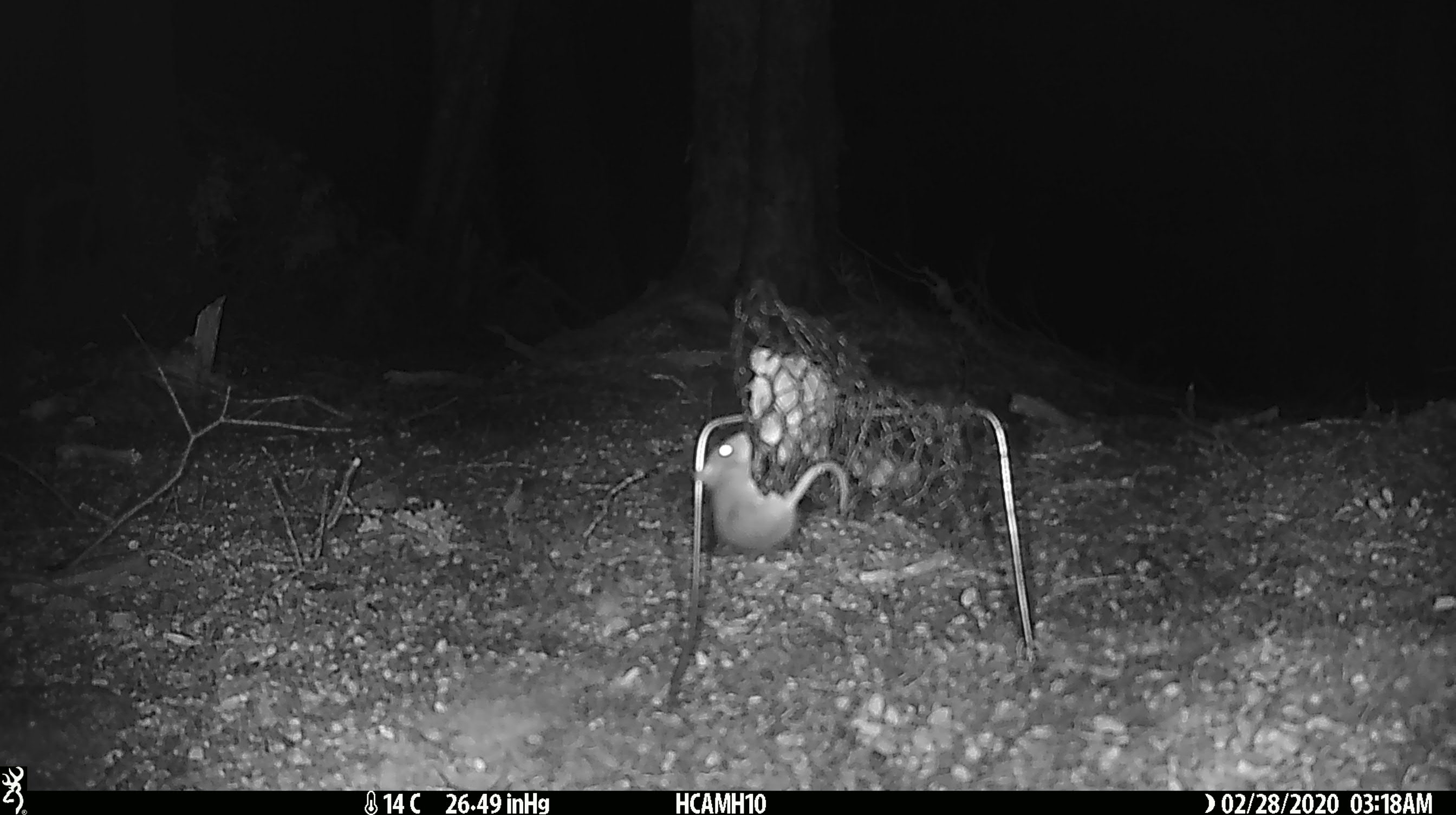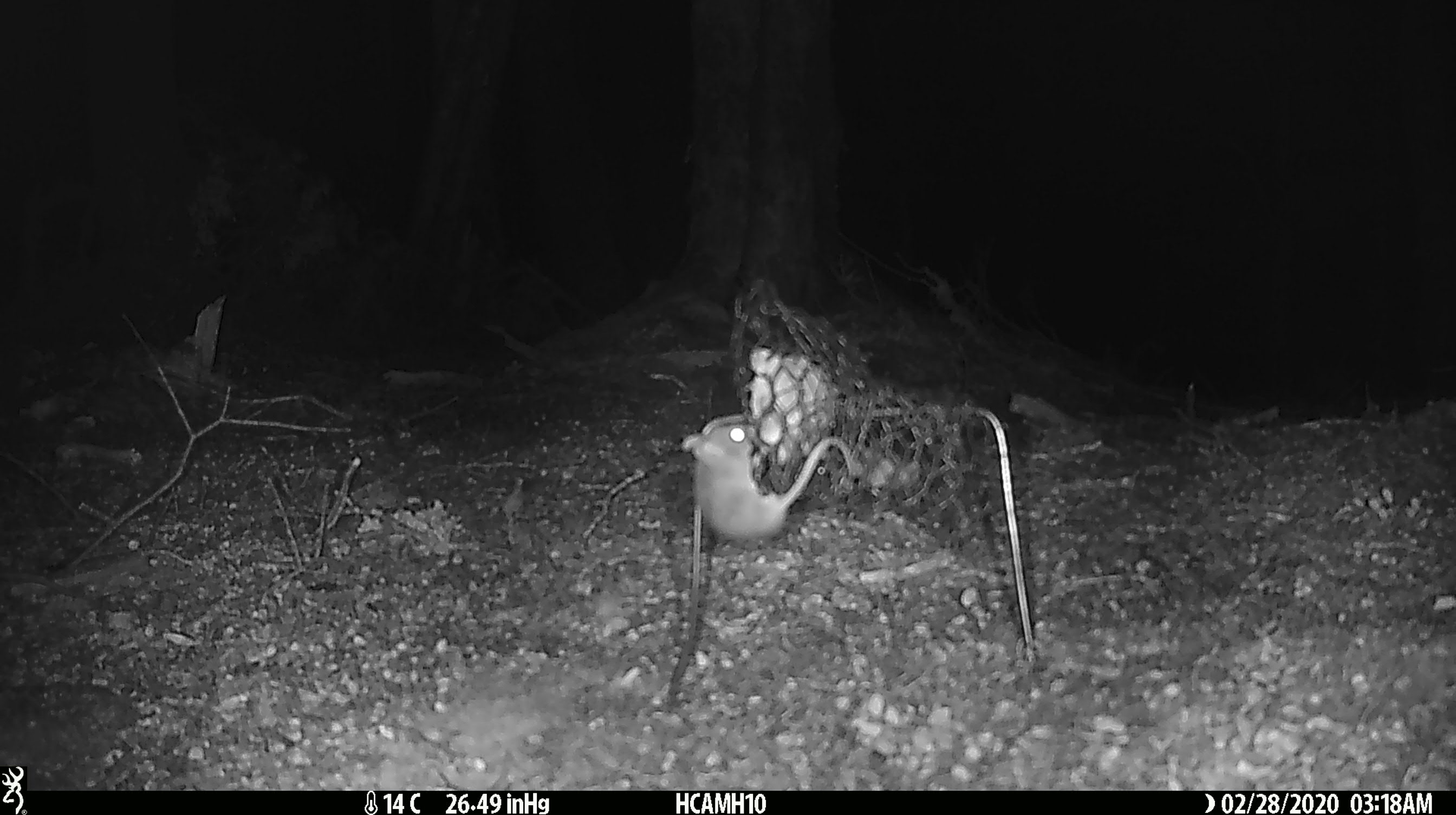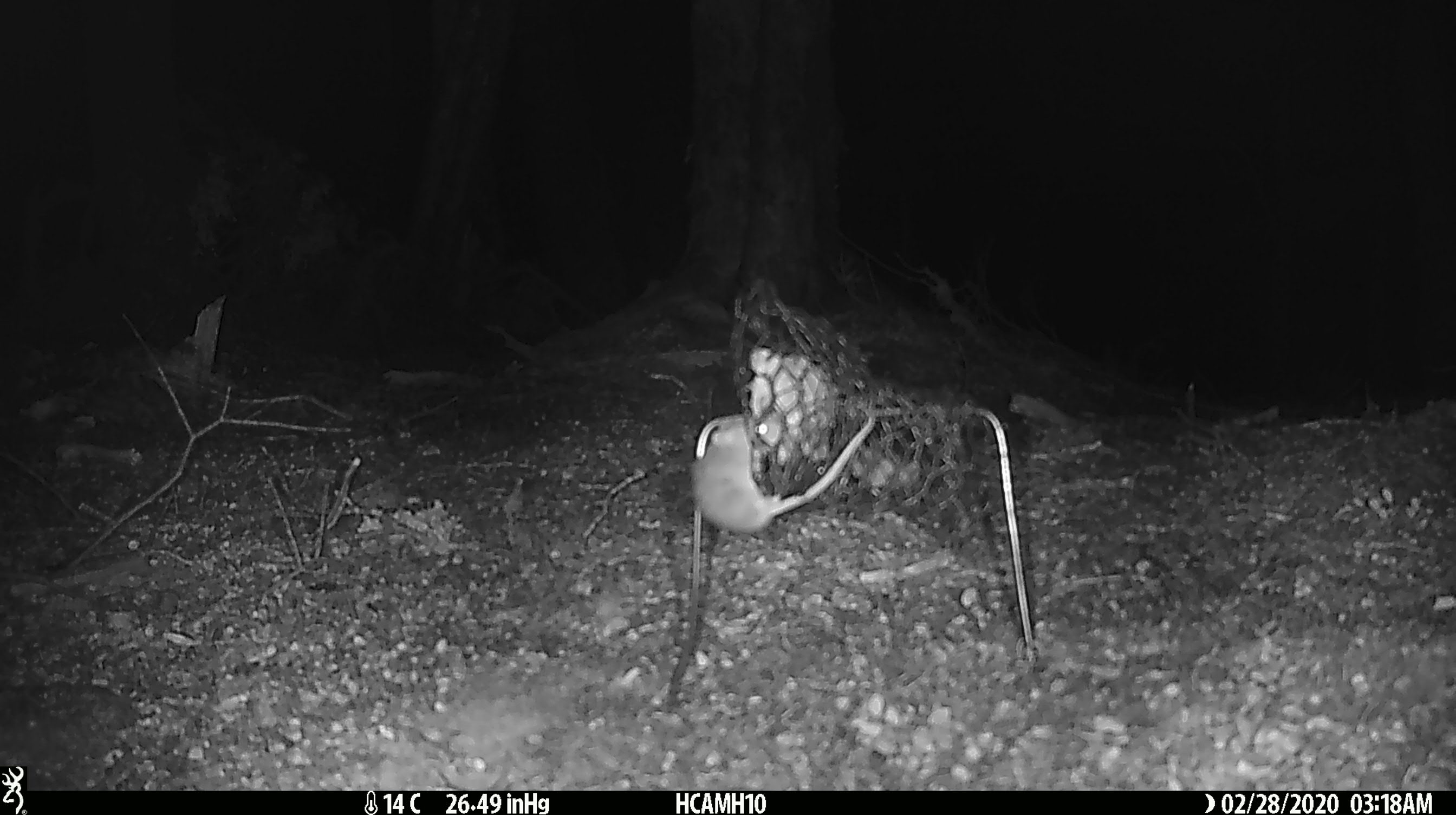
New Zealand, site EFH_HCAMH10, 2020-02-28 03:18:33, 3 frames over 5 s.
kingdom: Animalia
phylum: Chordata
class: Mammalia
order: Rodentia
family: Muridae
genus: Mus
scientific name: Mus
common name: mouse